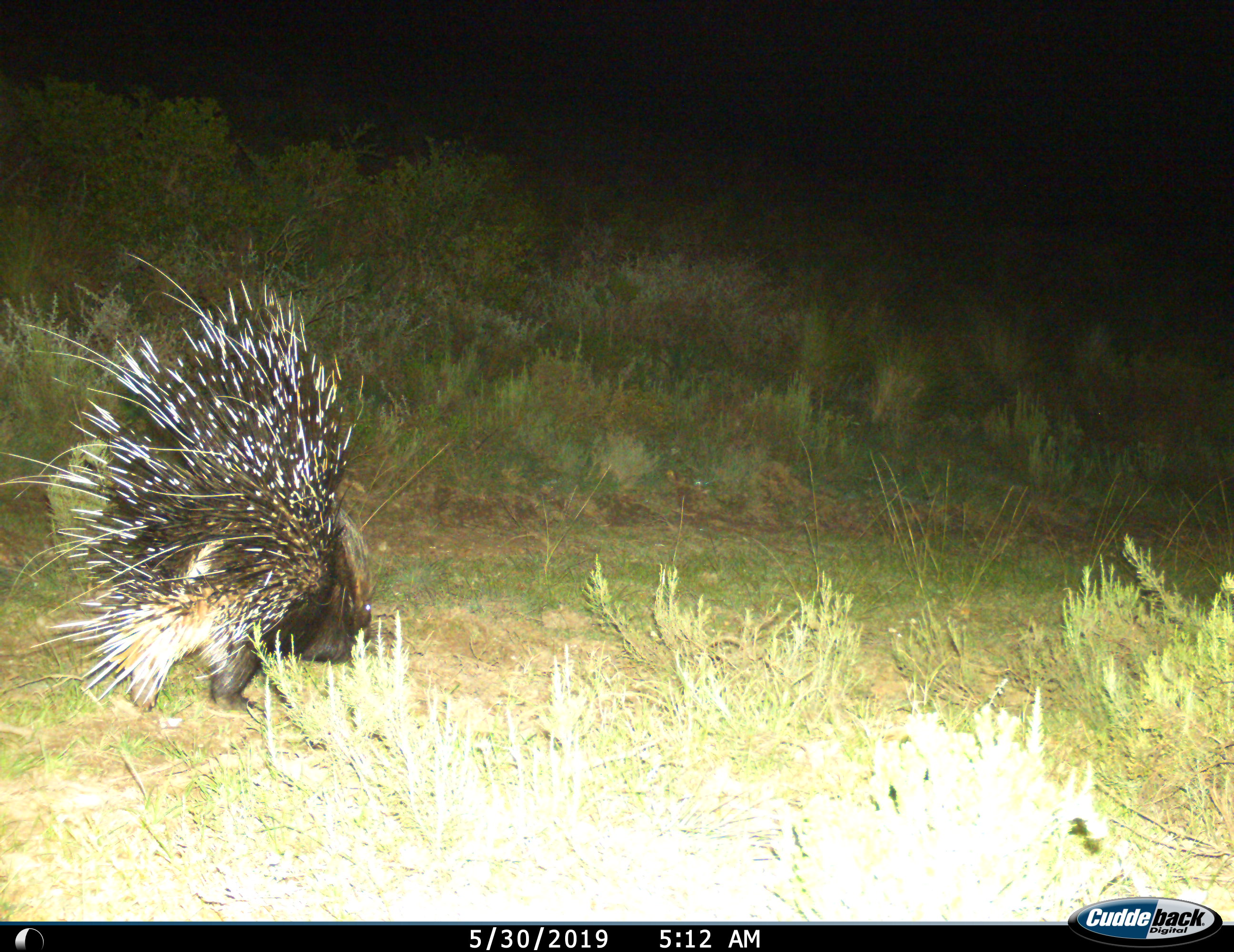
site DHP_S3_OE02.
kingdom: Animalia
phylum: Chordata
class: Mammalia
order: Rodentia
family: Hystricidae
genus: Hystrix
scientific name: Hystrix cristata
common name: crested porcupine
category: porcupine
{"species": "porcupine (crested porcupine) (Hystrix cristata)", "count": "1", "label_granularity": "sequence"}